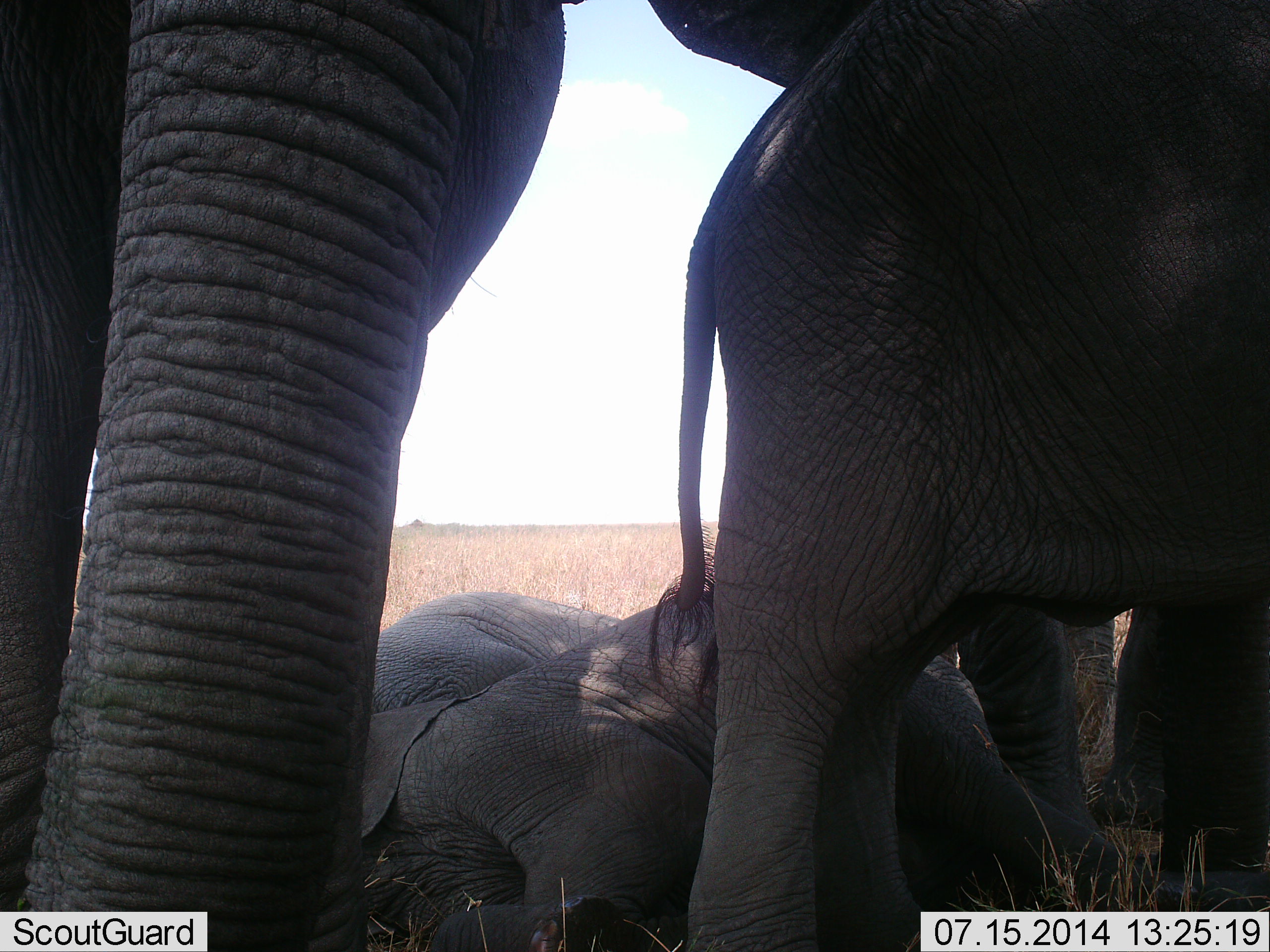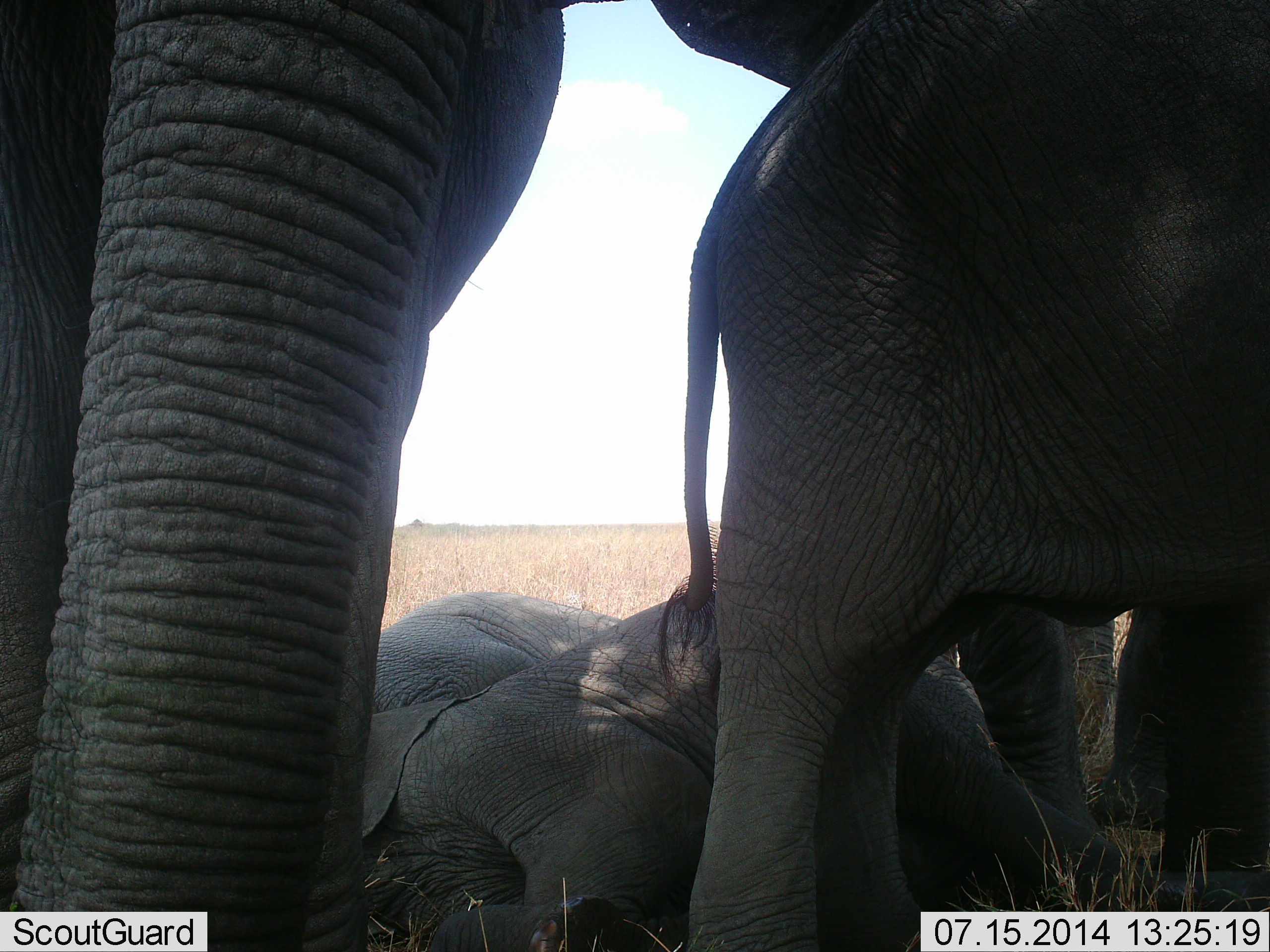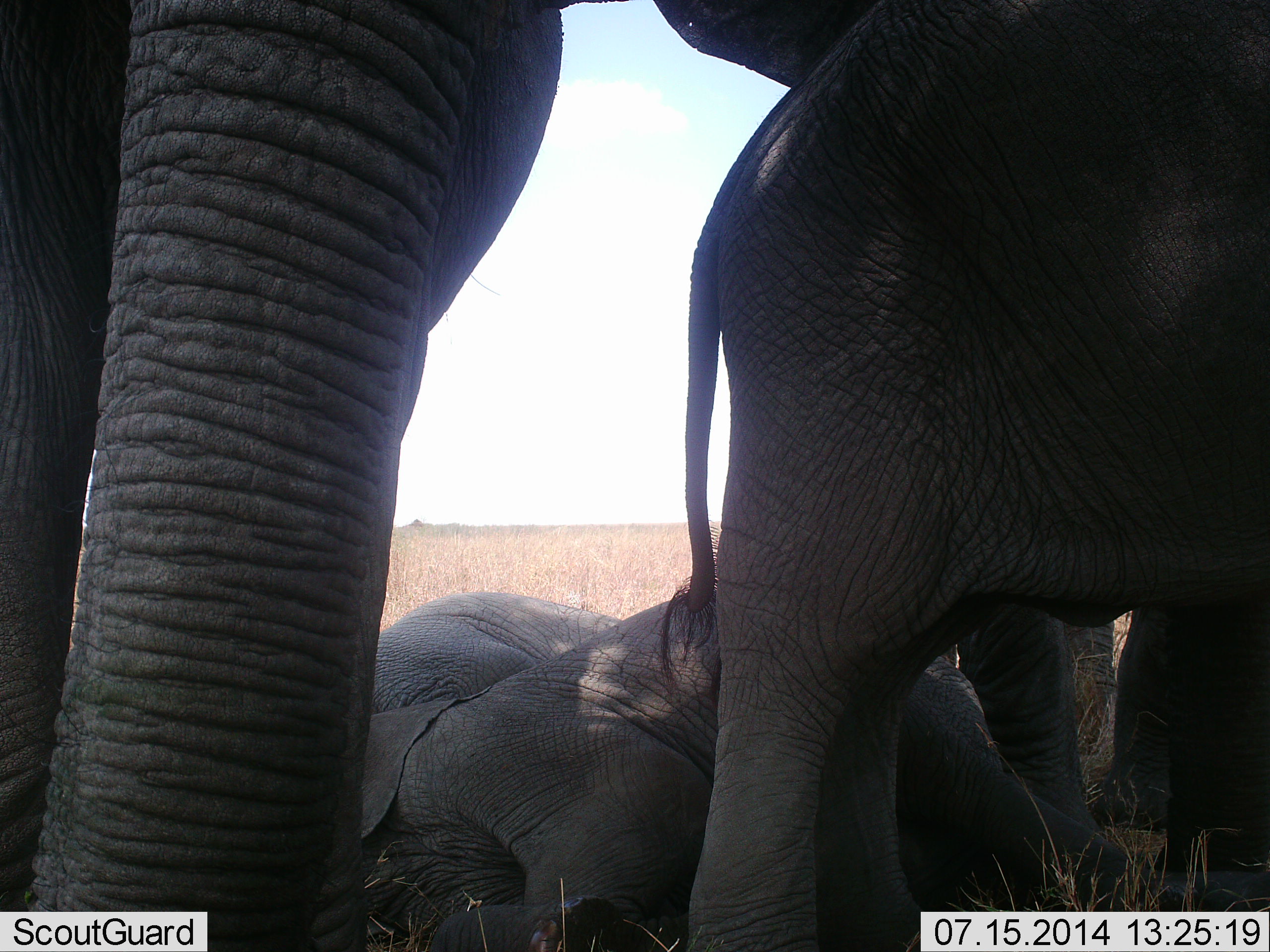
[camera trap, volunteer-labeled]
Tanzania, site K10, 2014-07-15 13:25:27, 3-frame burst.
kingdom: Animalia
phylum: Chordata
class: Mammalia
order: Proboscidea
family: Elephantidae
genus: Loxodonta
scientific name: Loxodonta africana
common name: african bush elephant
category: elephant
Elephant (african bush elephant) (Loxodonta africana), count 4. Behavior (volunteer vote fractions): standing 89%, resting 100%, moving 0%, interacting 11%. Young present (vote fraction): 33%. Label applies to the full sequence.